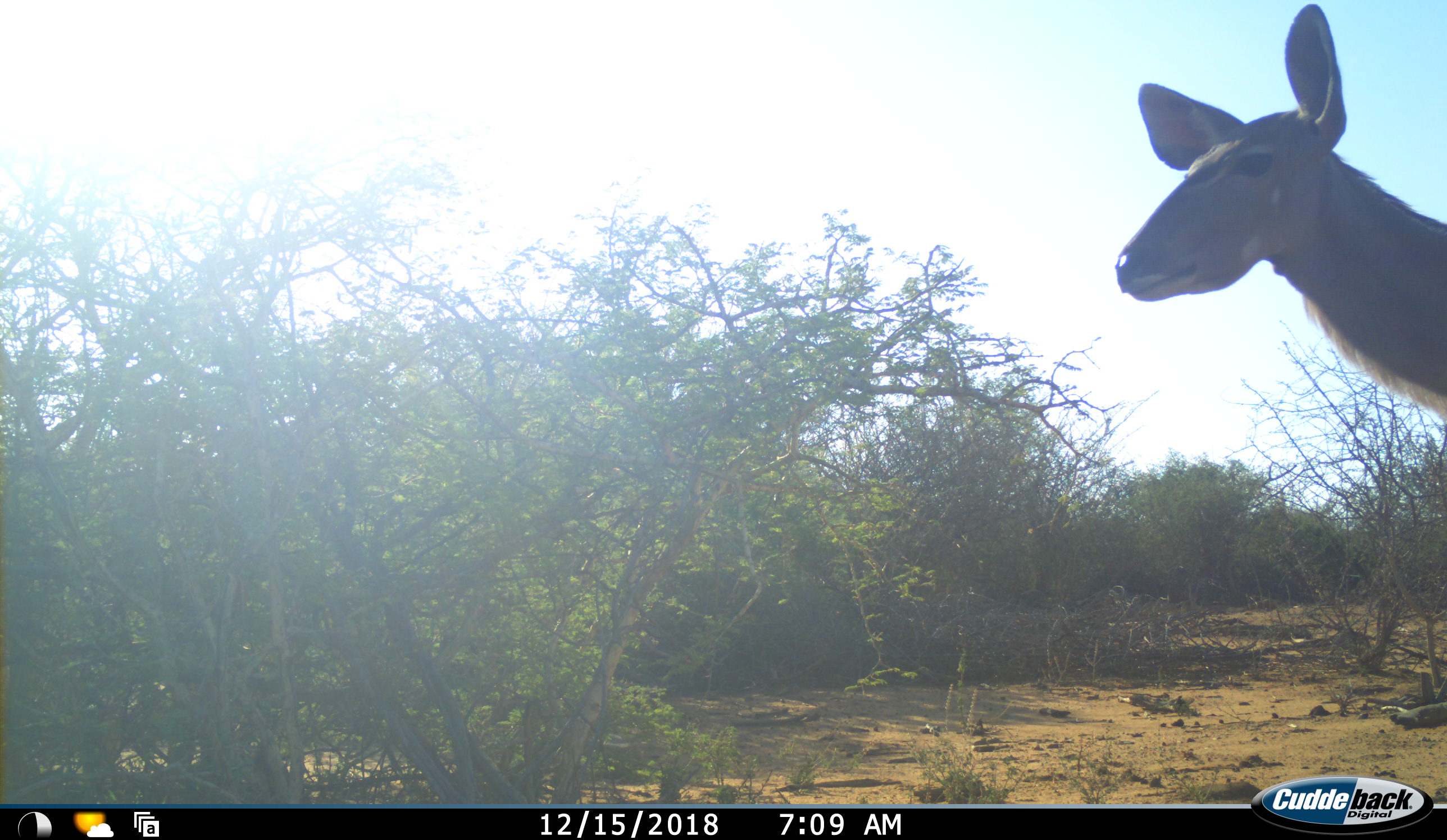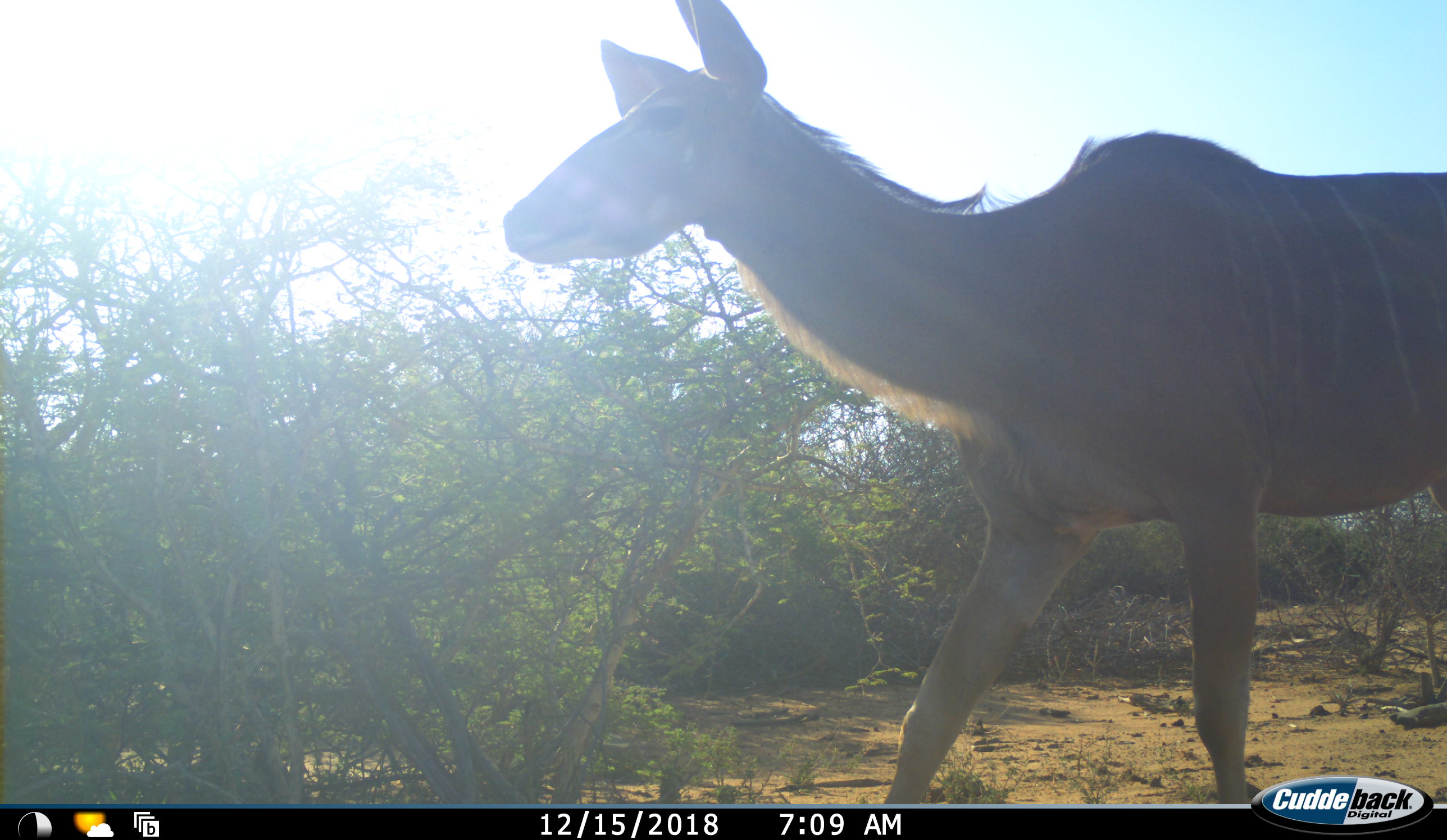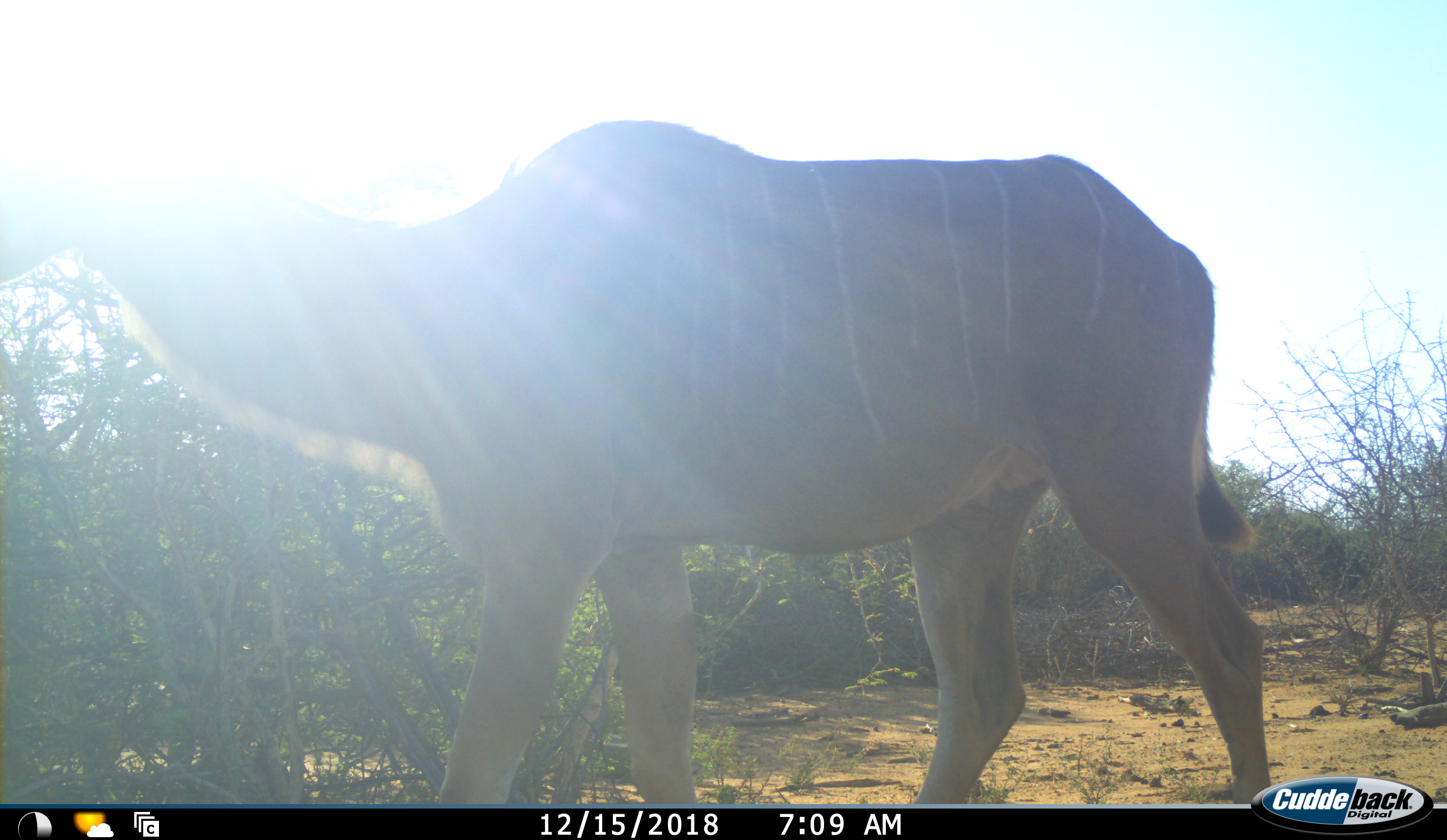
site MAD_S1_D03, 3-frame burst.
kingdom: Animalia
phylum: Chordata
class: Mammalia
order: Artiodactyla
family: Bovidae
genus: Tragelaphus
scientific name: Tragelaphus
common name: kudu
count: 1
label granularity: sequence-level